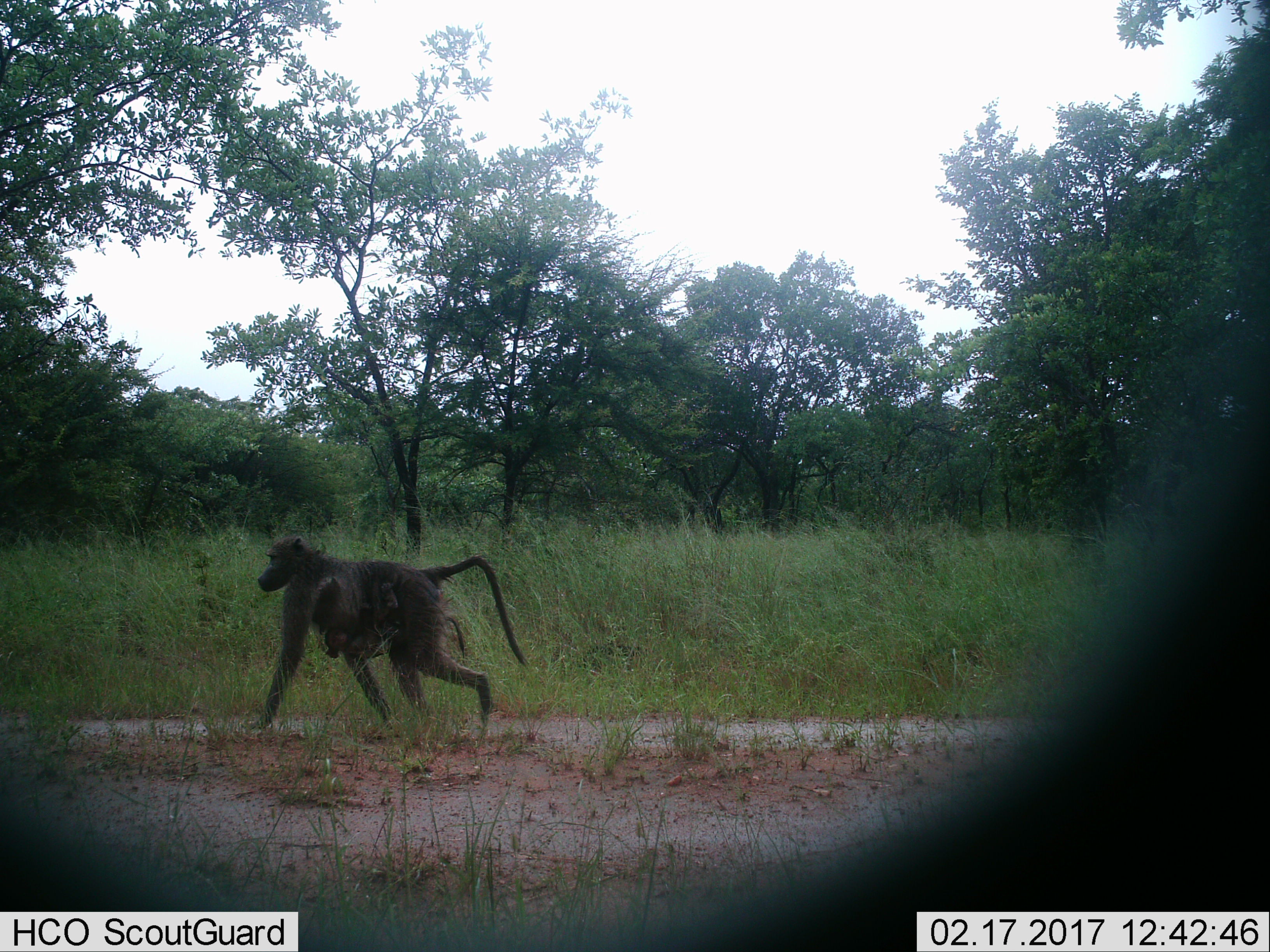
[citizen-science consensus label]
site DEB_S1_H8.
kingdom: Animalia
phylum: Chordata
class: Mammalia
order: Primates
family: Cercopithecidae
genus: Papio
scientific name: Papio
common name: baboon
Baboon (Papio), count 2. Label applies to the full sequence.